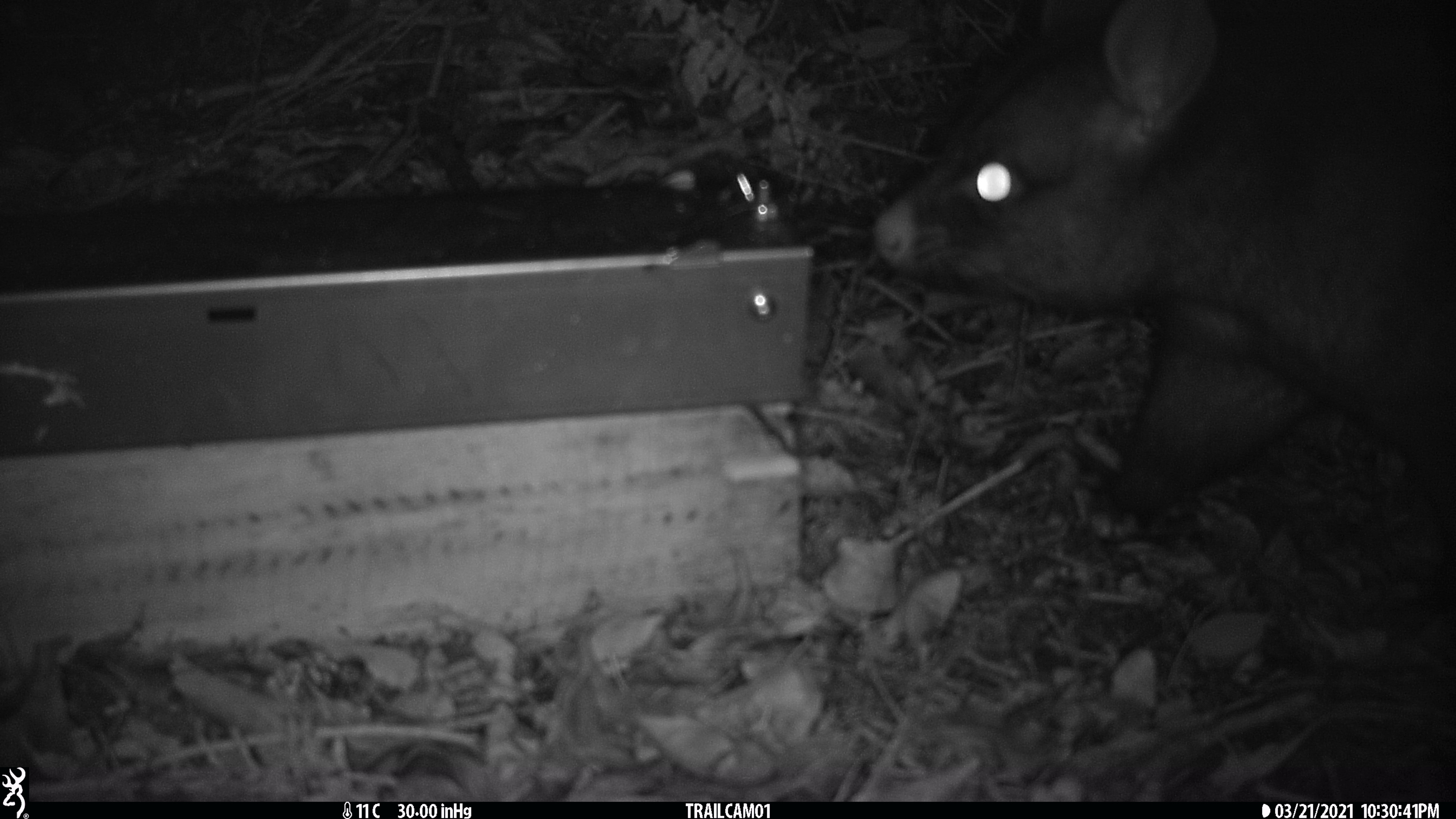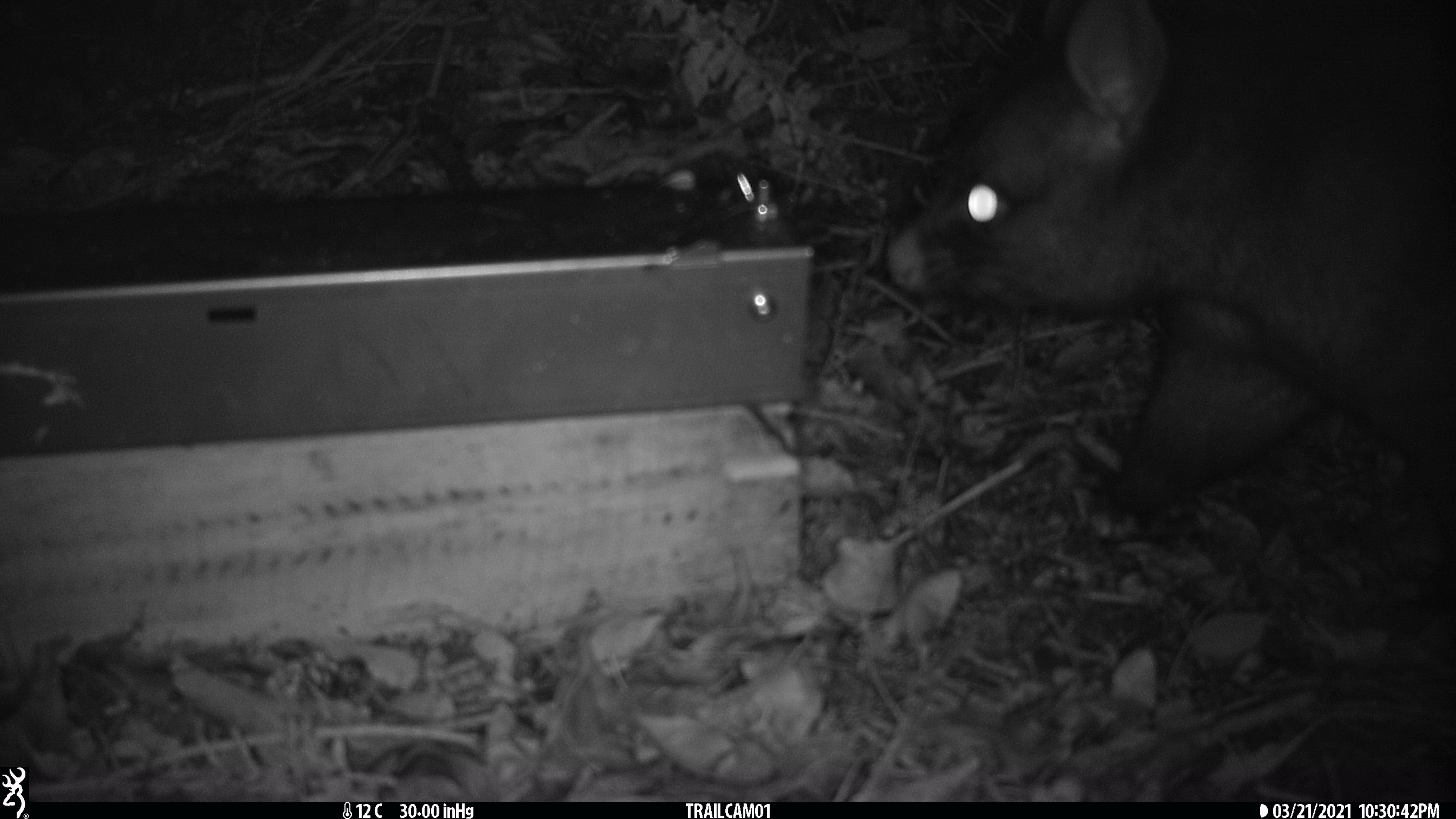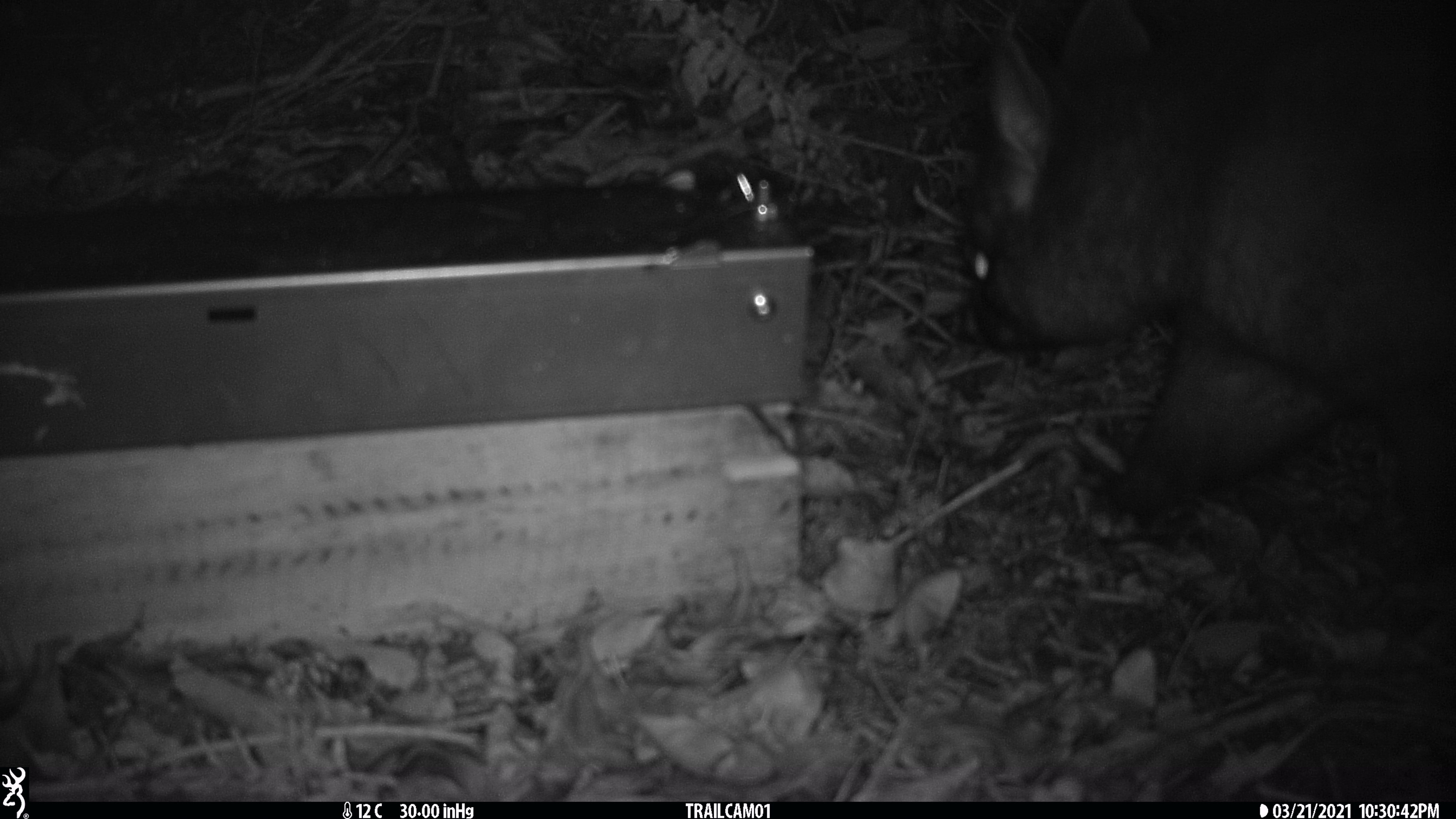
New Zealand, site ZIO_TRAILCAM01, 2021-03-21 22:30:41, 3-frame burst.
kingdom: Animalia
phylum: Chordata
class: Mammalia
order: Diprotodontia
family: Phalangeridae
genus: Trichosurus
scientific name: Trichosurus vulpecula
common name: common brushtail possum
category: possum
Possum (common brushtail possum) (Trichosurus vulpecula).